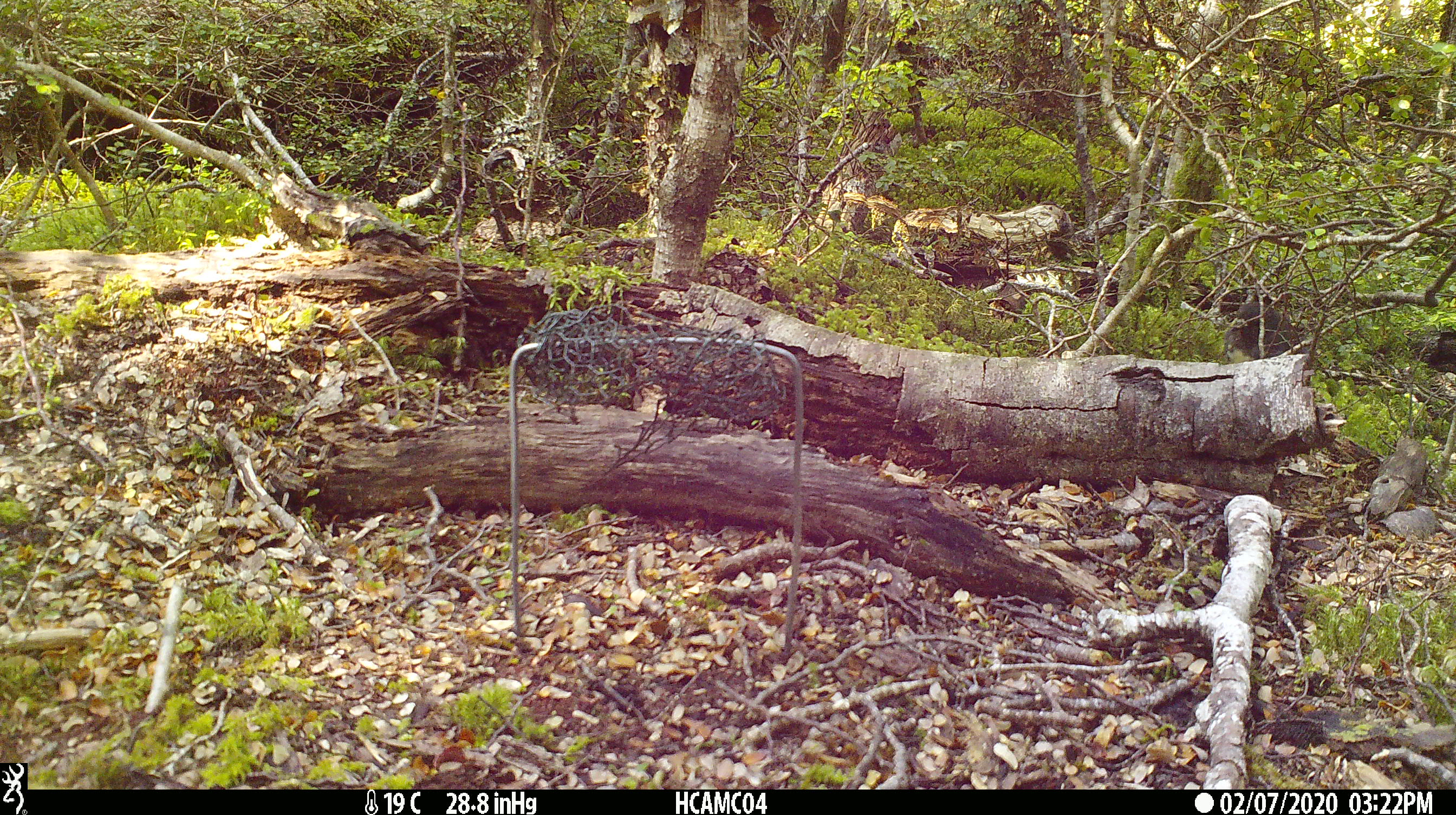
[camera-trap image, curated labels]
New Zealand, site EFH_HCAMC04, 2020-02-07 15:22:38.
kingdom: Animalia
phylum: Chordata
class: Aves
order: Passeriformes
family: Petroicidae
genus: Petroica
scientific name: Petroica australis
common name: new zealand robin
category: robin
Robin (new zealand robin) (Petroica australis).